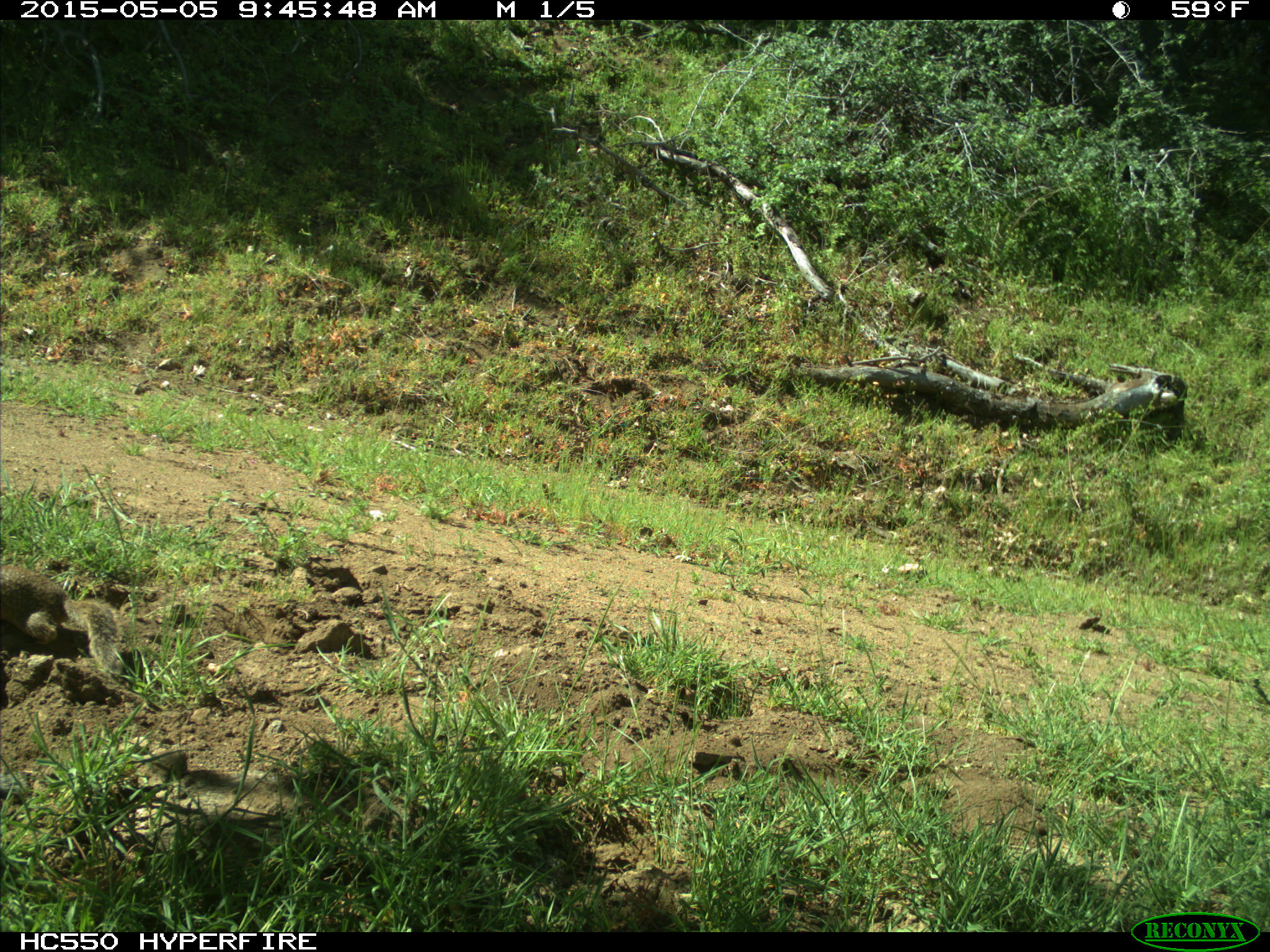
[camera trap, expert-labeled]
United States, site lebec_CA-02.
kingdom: Animalia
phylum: Chordata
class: Mammalia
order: Rodentia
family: Sciuridae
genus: Otospermophilus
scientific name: Otospermophilus beecheyi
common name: california ground squirrel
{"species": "Otospermophilus beecheyi (california ground squirrel)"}